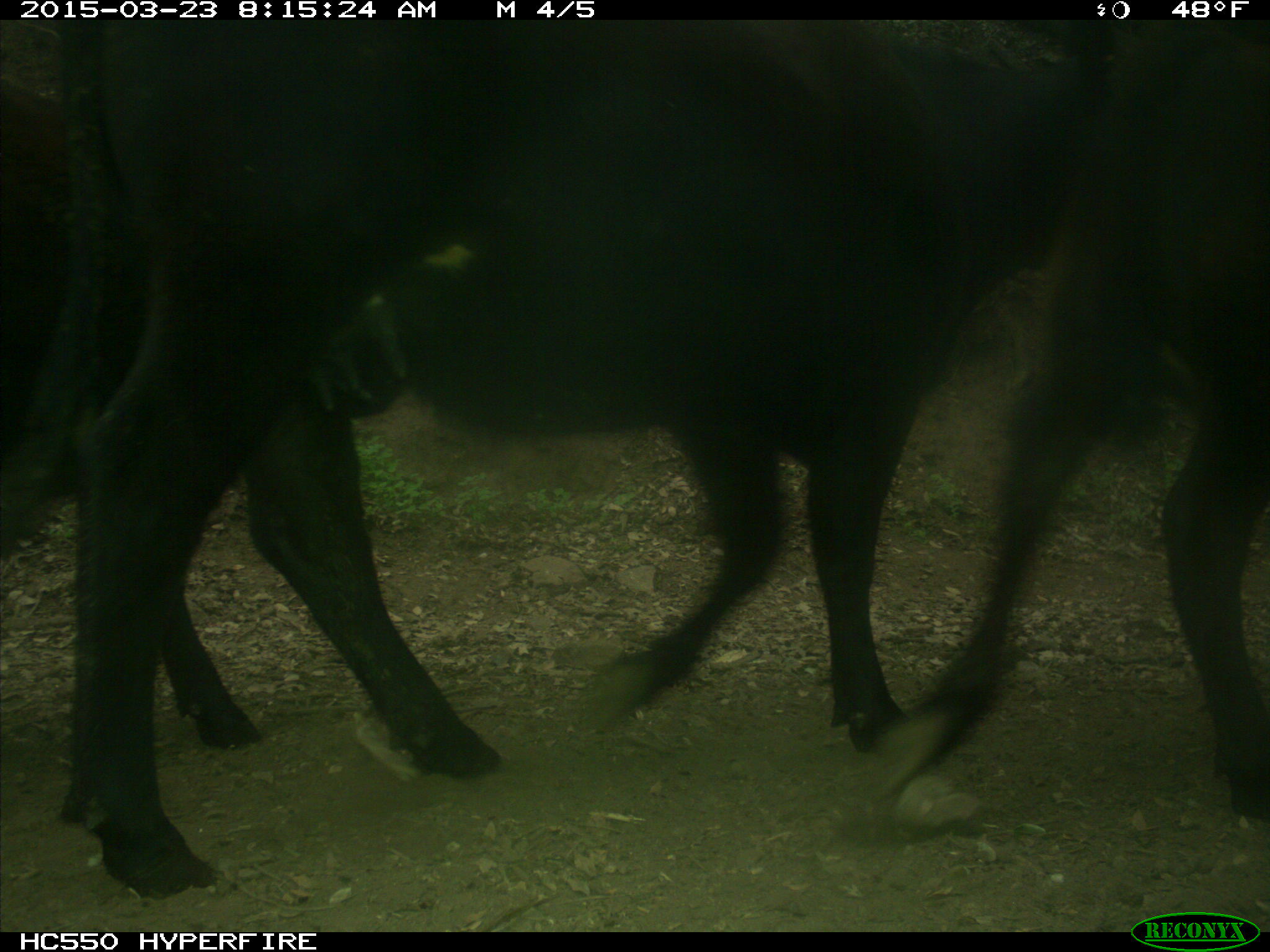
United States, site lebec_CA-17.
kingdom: Animalia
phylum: Chordata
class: Mammalia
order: Artiodactyla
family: Bovidae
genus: Bos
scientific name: Bos taurus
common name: domestic cow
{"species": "Bos taurus (domestic cow)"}